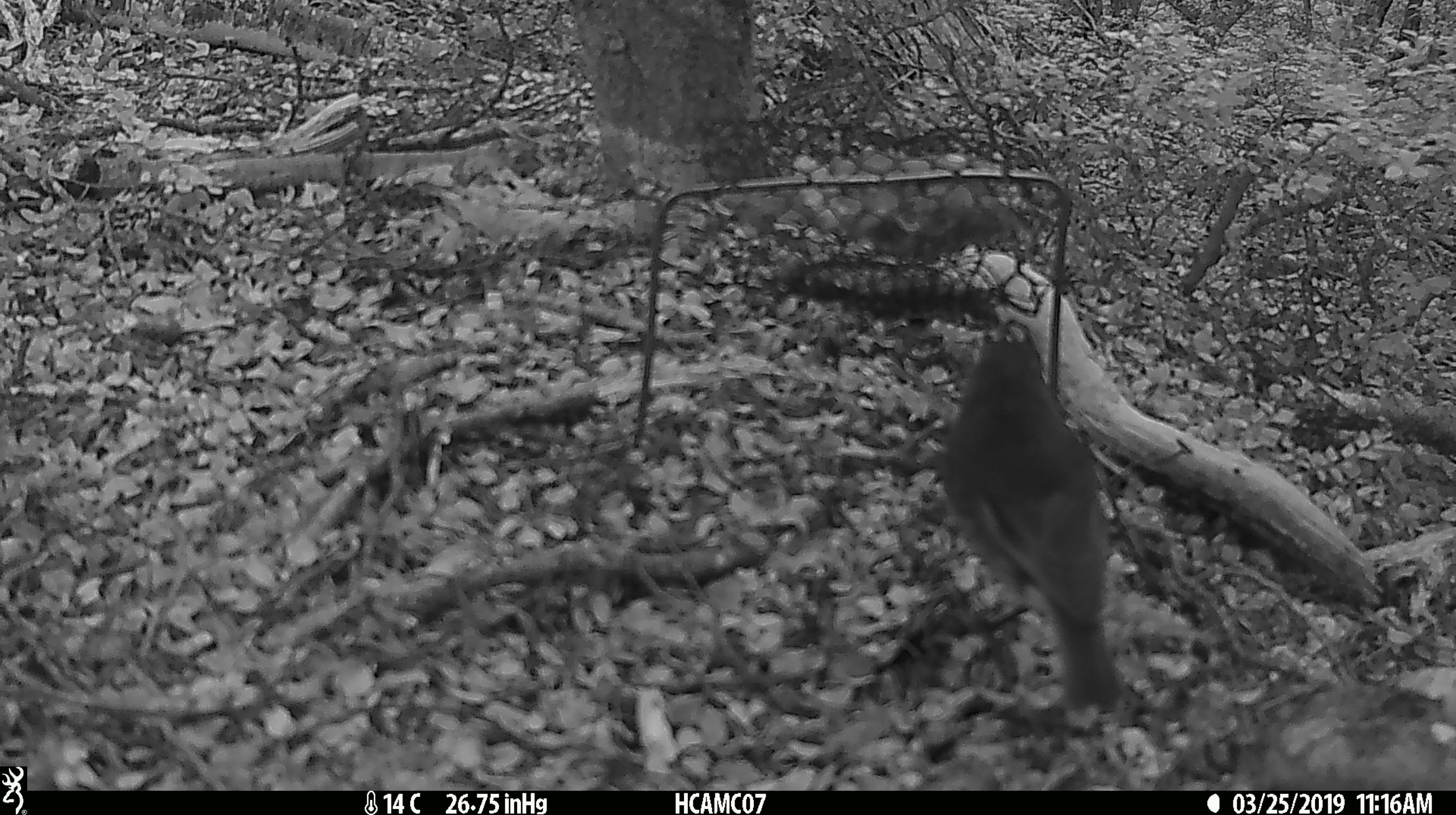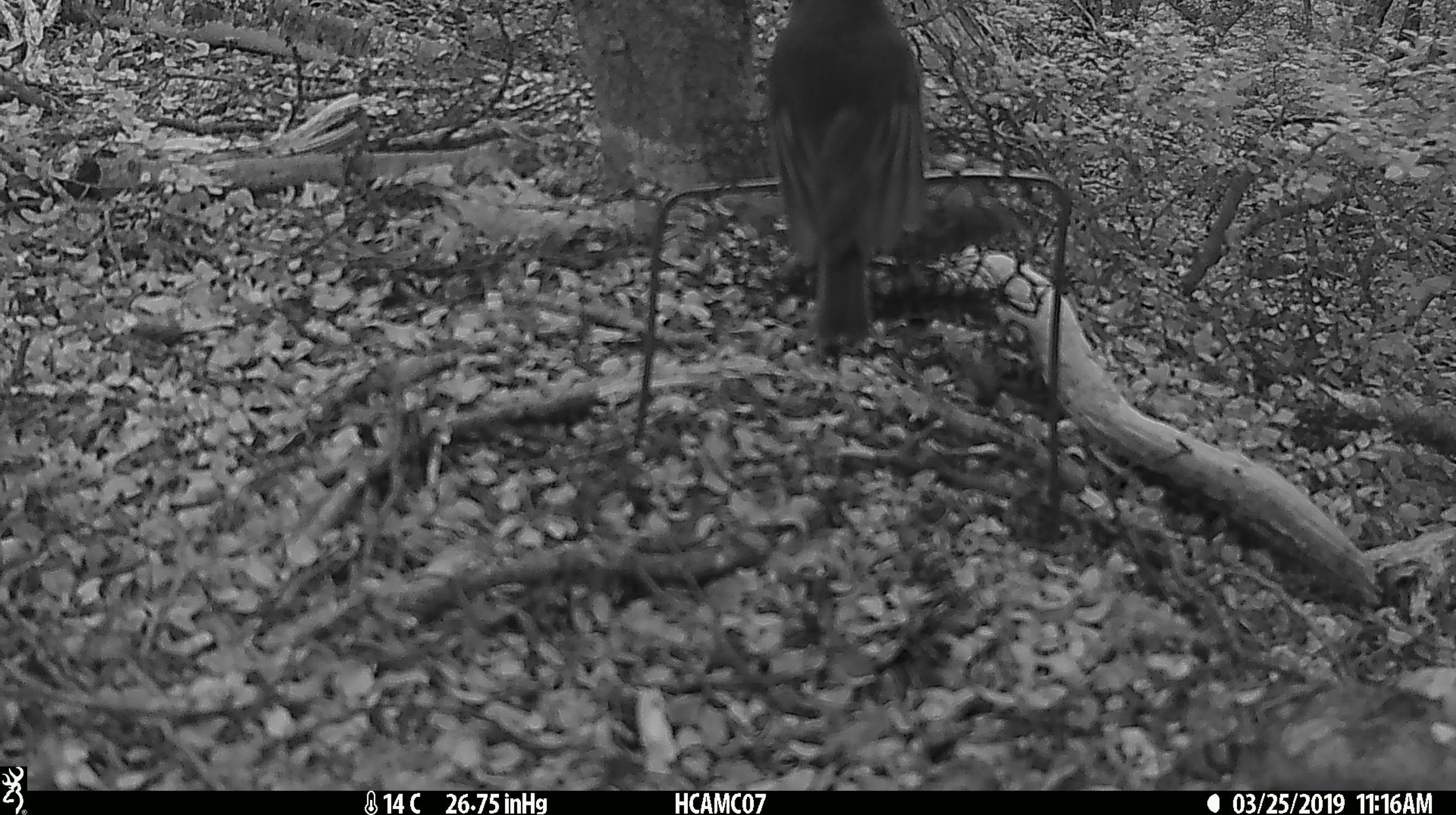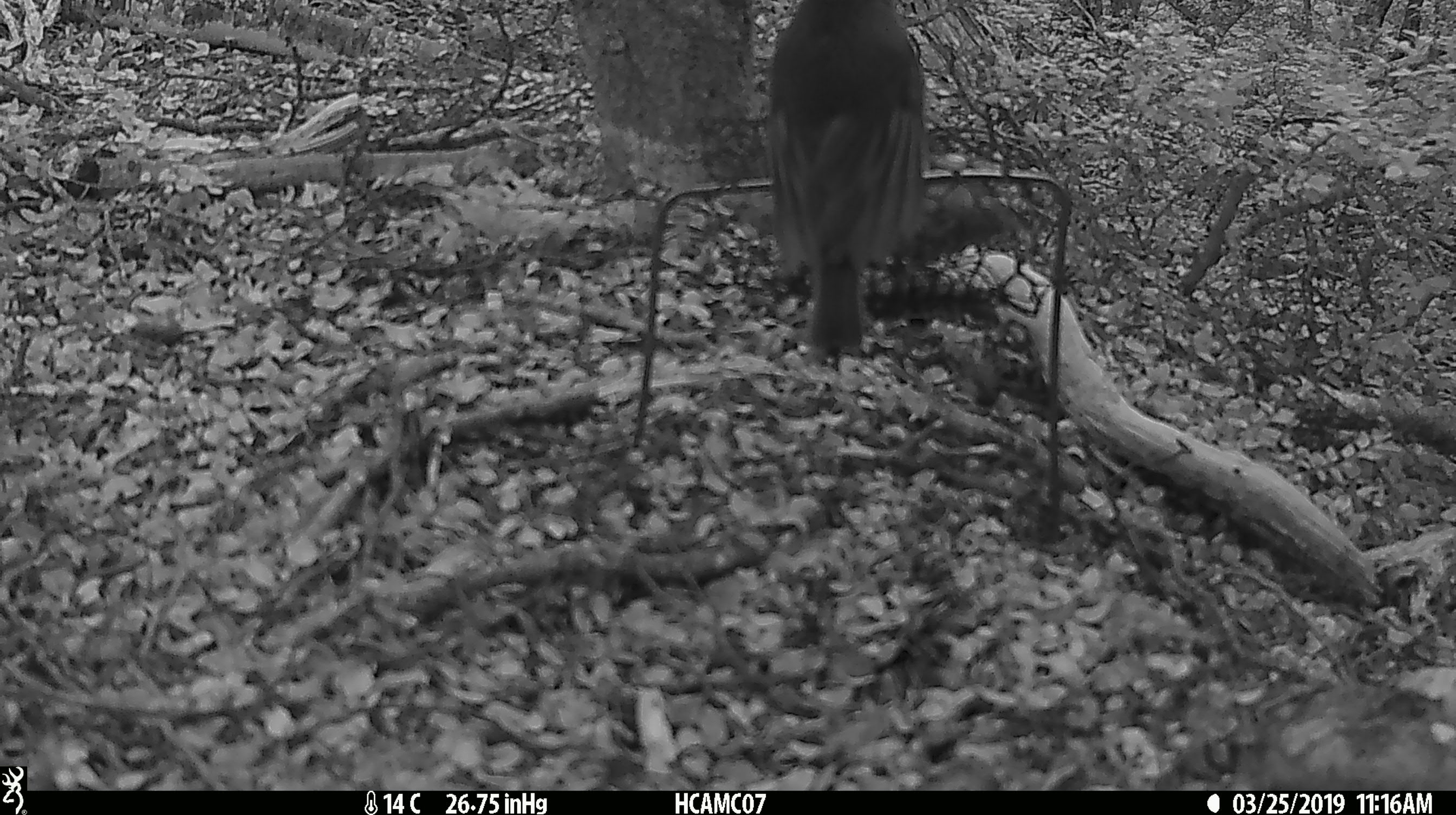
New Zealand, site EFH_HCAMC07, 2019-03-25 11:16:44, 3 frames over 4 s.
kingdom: Animalia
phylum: Chordata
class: Aves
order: Passeriformes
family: Petroicidae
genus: Petroica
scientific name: Petroica australis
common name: new zealand robin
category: robin